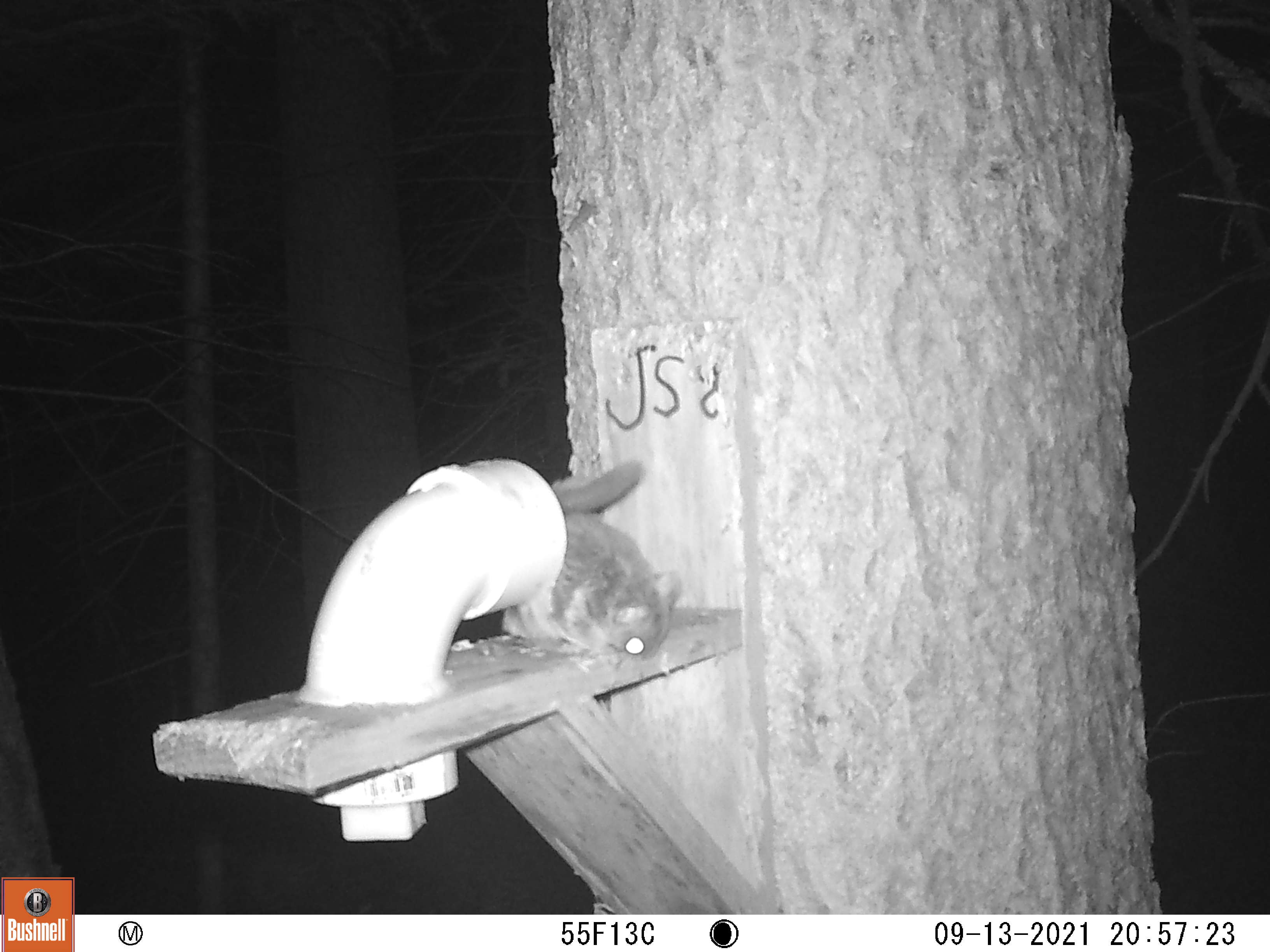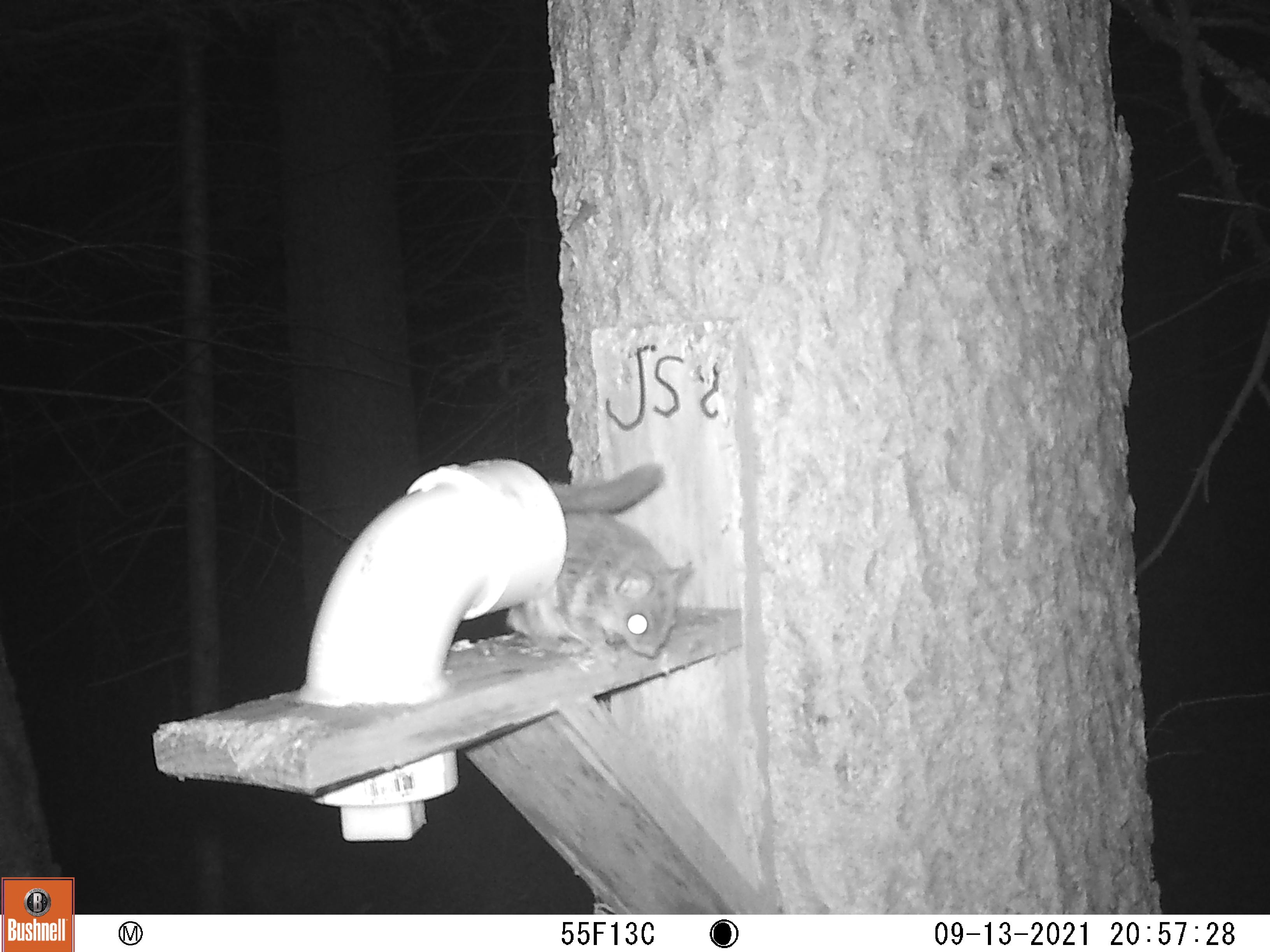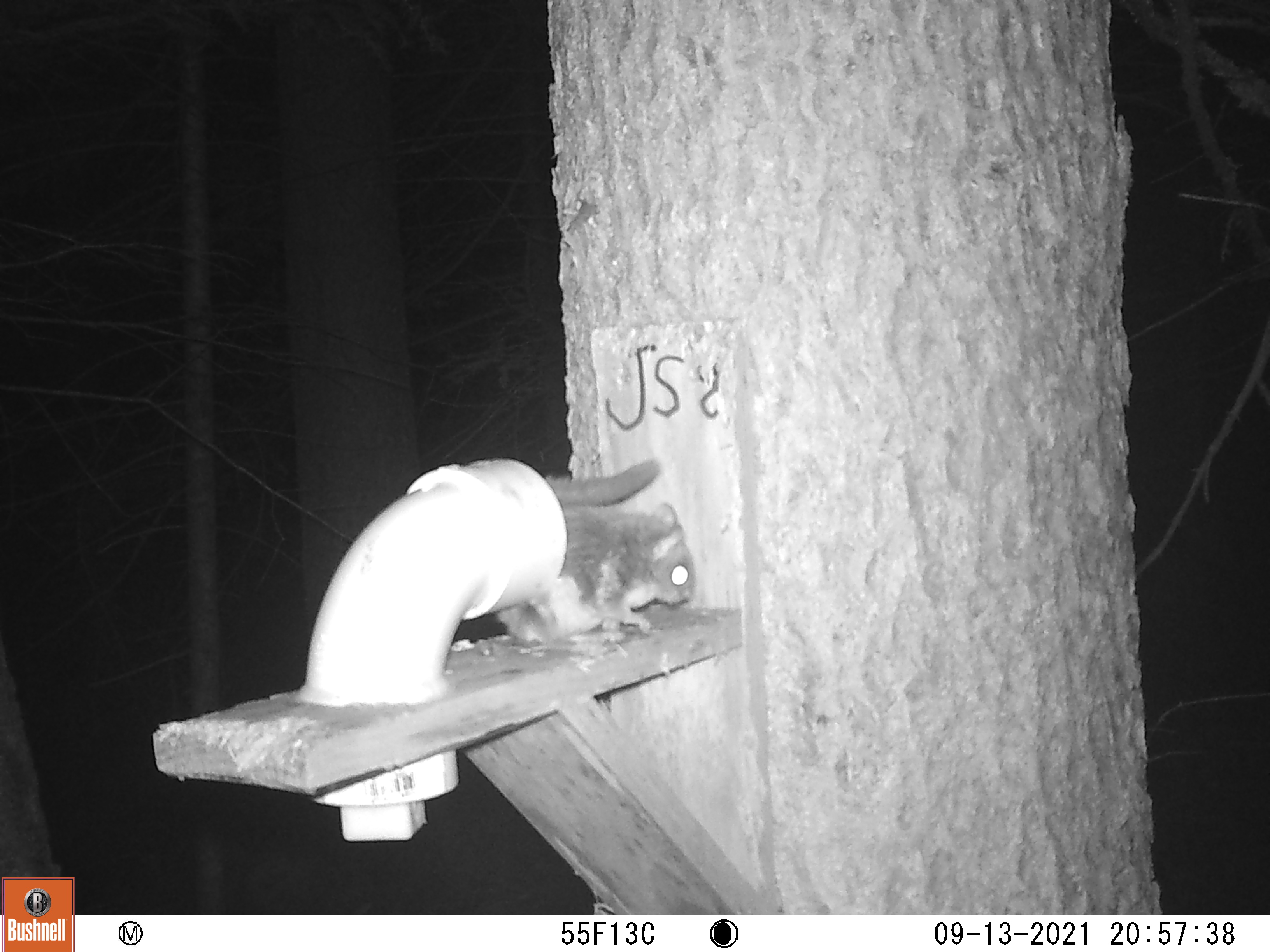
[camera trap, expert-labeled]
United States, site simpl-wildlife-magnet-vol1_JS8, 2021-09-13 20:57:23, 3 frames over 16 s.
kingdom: Animalia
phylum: Chordata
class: Mammalia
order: Rodentia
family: Sciuridae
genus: Glaucomys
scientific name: Glaucomys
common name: flying squirrel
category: flying squirrel sp.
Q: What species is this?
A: Flying squirrel sp. (flying squirrel) (Glaucomys).